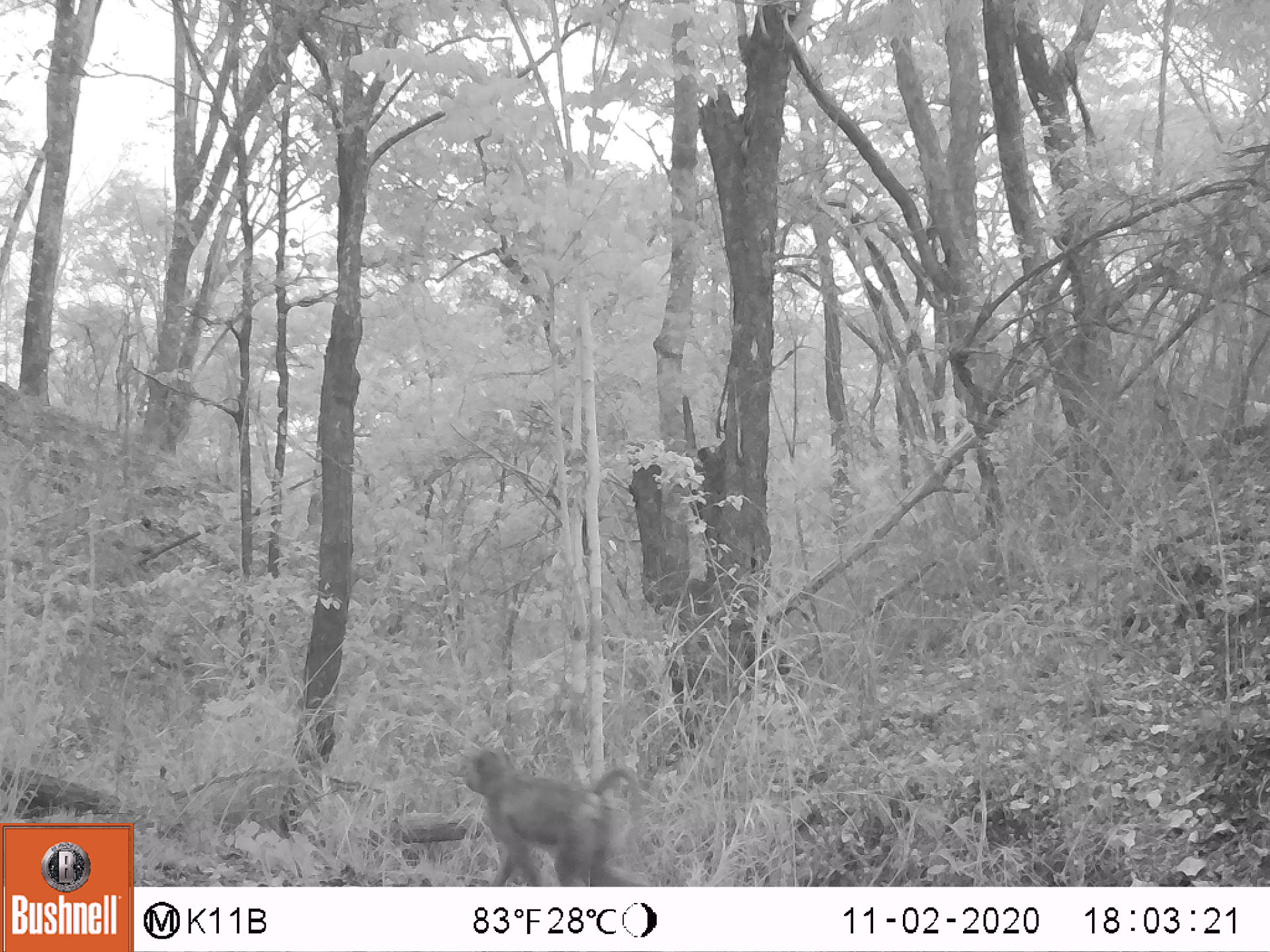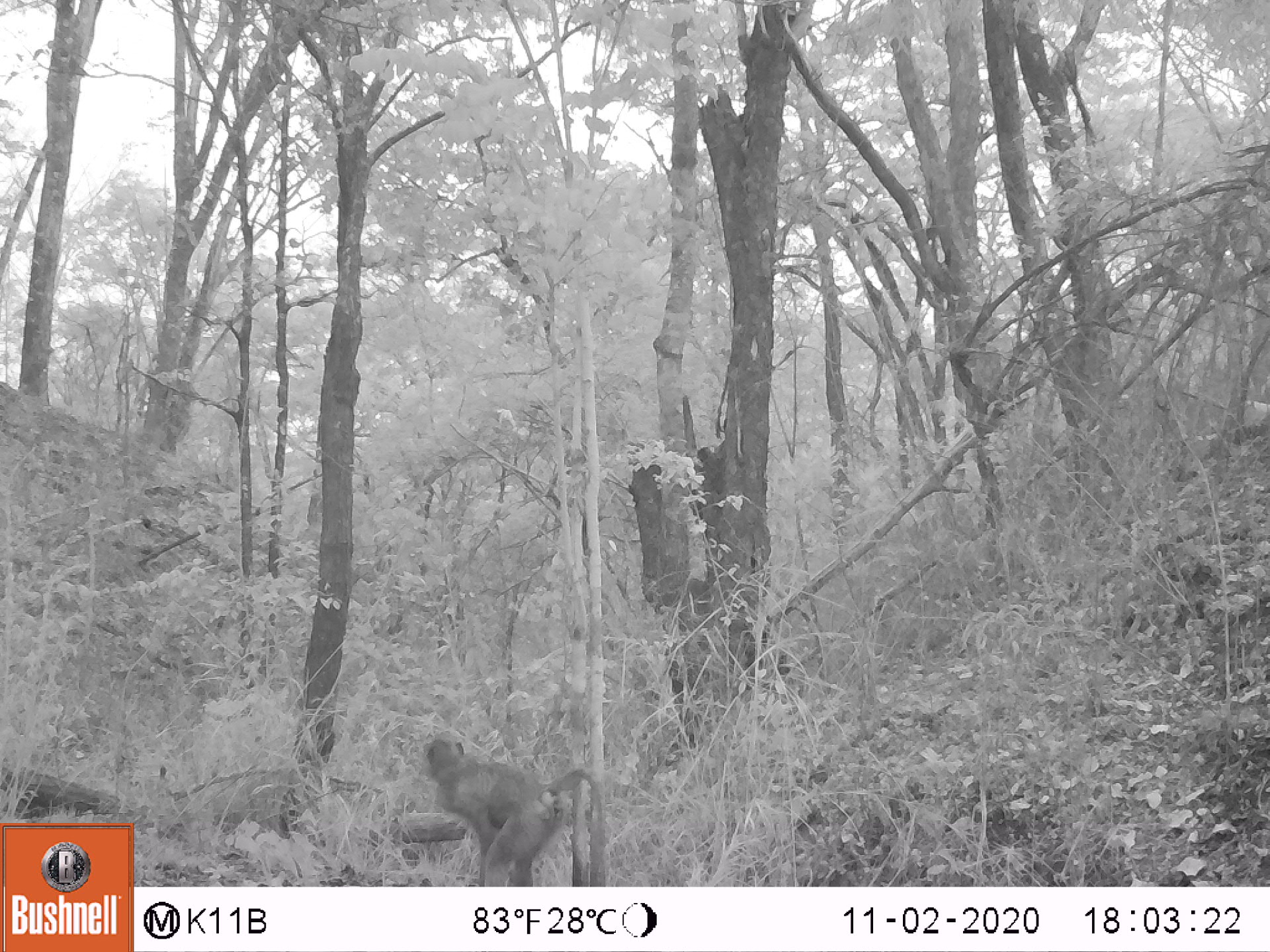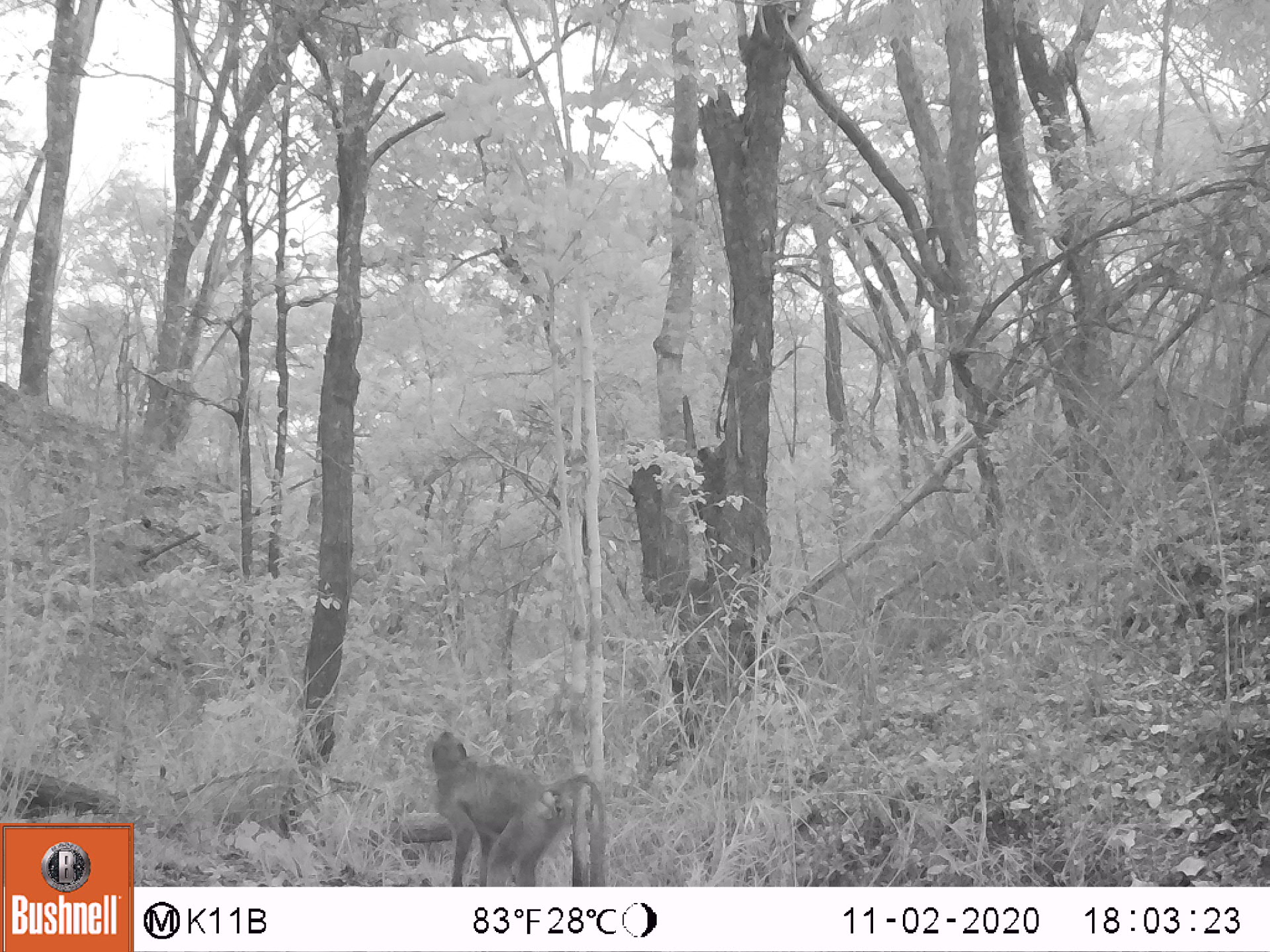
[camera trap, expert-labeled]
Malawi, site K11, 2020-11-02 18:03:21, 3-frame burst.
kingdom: Animalia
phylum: Chordata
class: Mammalia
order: Primates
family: Cercopithecidae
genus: Papio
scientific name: Papio cynocephalus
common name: yellow baboon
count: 1